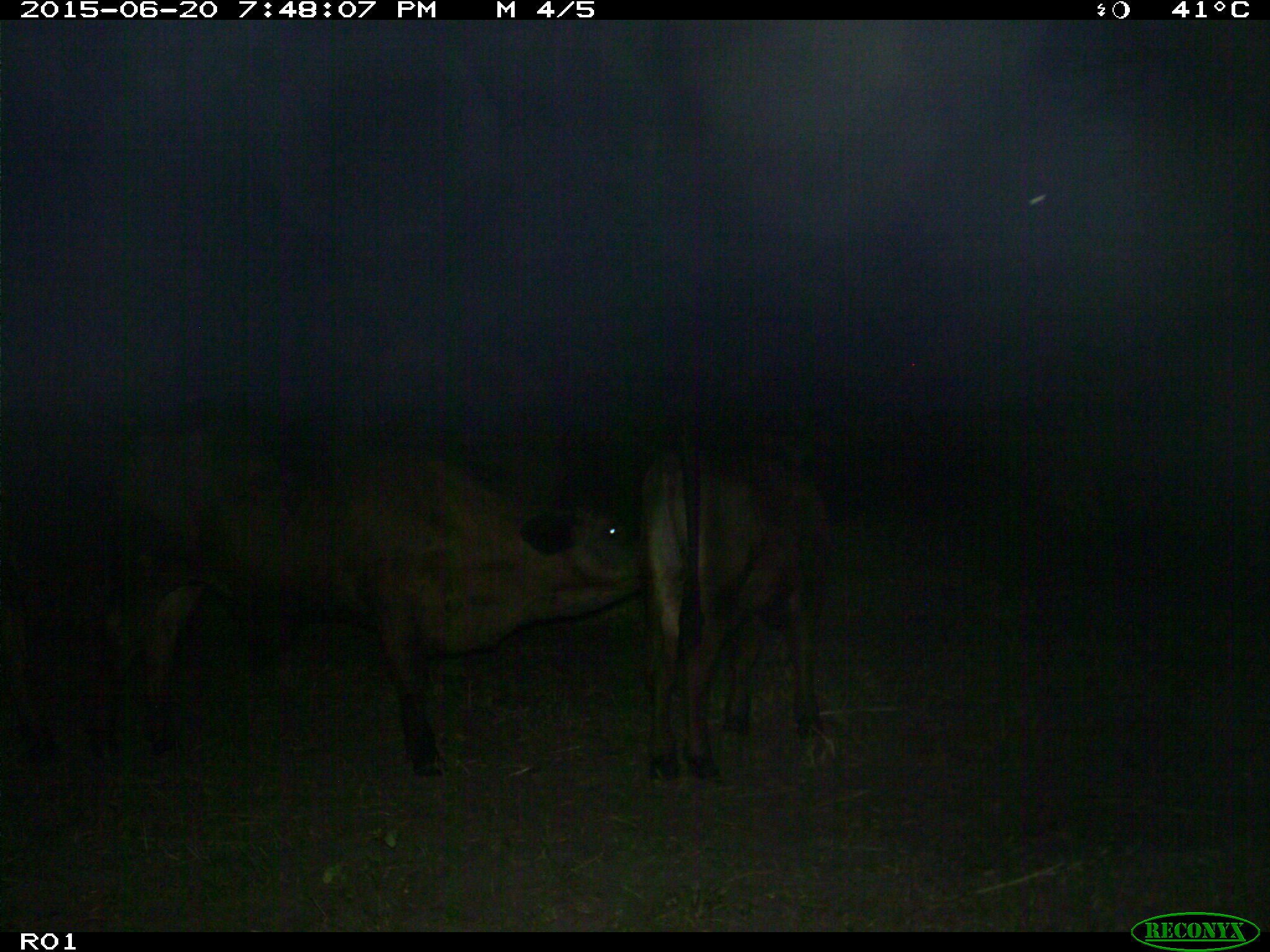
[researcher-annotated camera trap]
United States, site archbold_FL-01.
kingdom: Animalia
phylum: Chordata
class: Mammalia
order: Artiodactyla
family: Bovidae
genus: Bos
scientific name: Bos taurus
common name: domestic cow